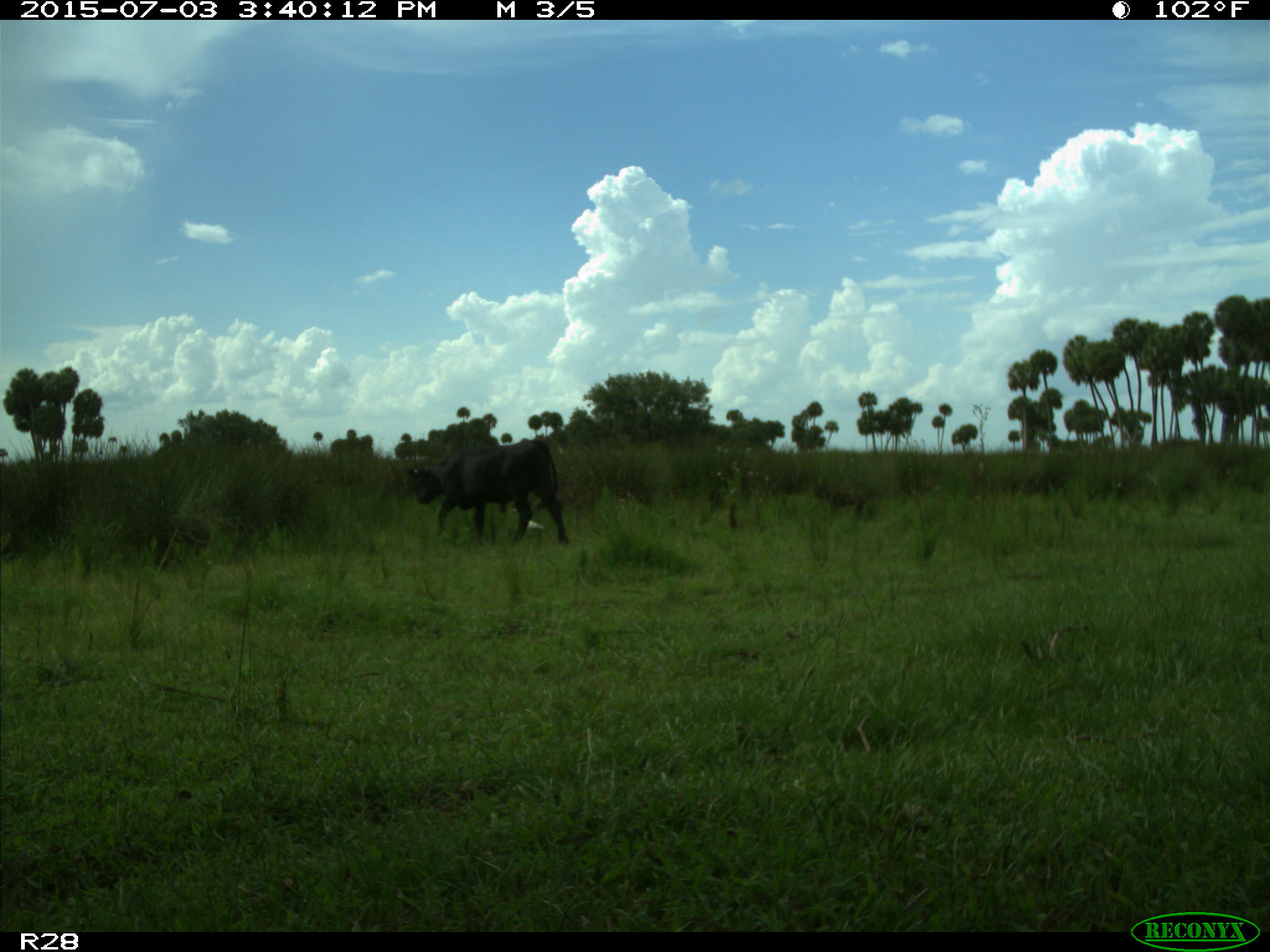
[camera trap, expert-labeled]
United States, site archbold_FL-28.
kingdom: Animalia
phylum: Chordata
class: Mammalia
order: Artiodactyla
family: Bovidae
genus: Bos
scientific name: Bos taurus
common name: domestic cow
Bos taurus (domestic cow).